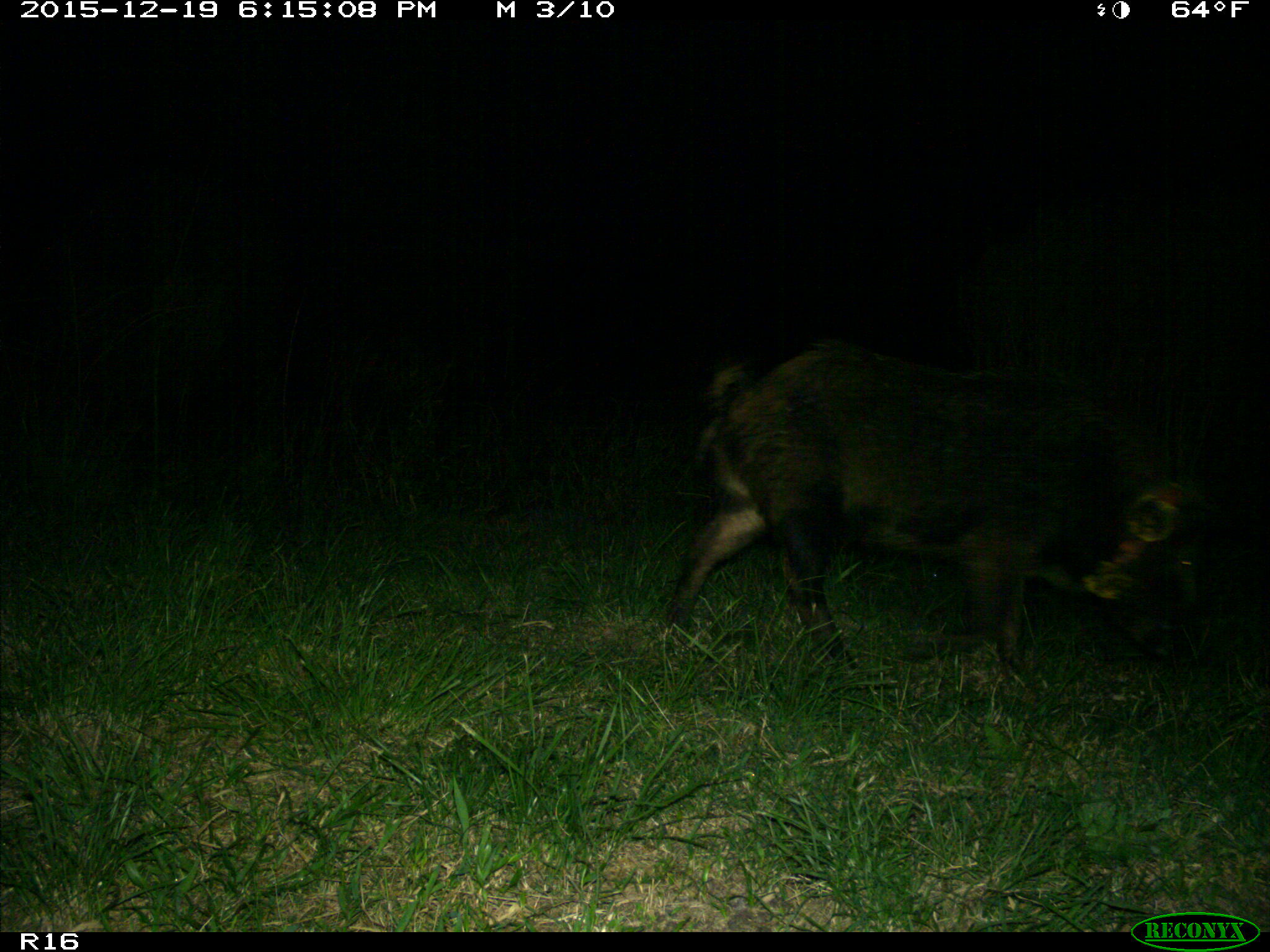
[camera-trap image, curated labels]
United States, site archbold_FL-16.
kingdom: Animalia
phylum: Chordata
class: Mammalia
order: Artiodactyla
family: Suidae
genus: Sus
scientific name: Sus scrofa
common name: wild boar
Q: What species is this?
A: Sus scrofa (wild boar).